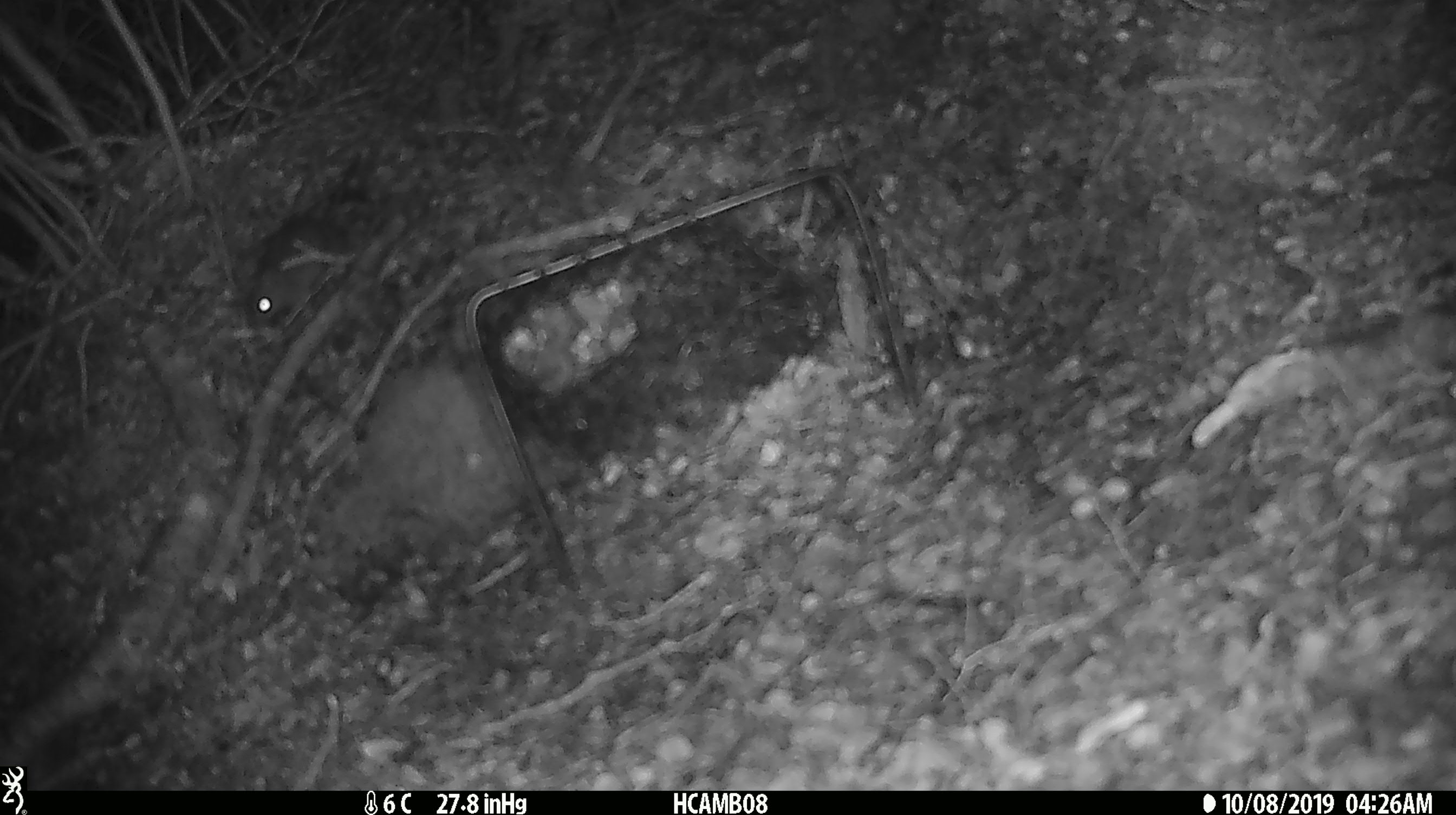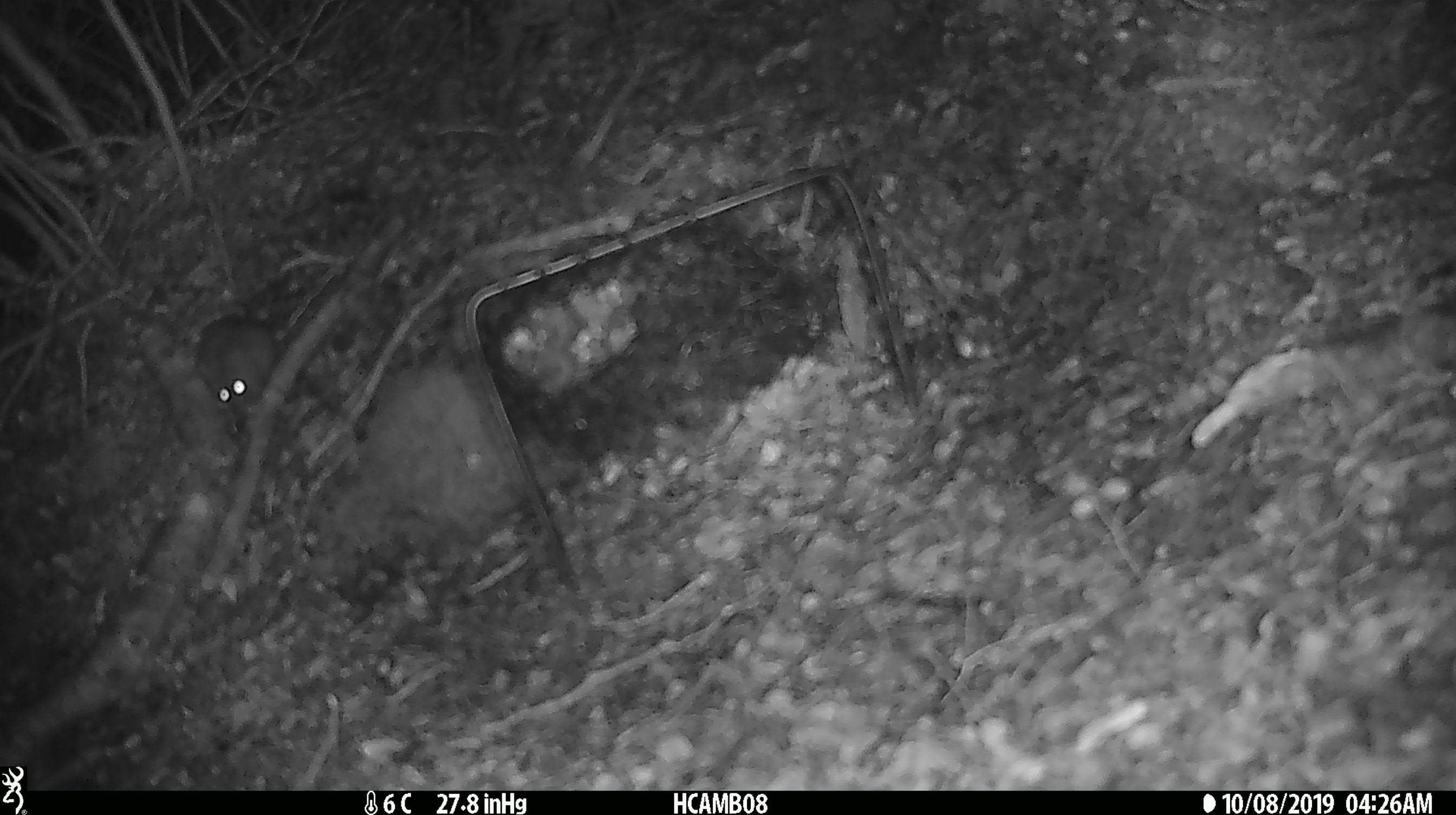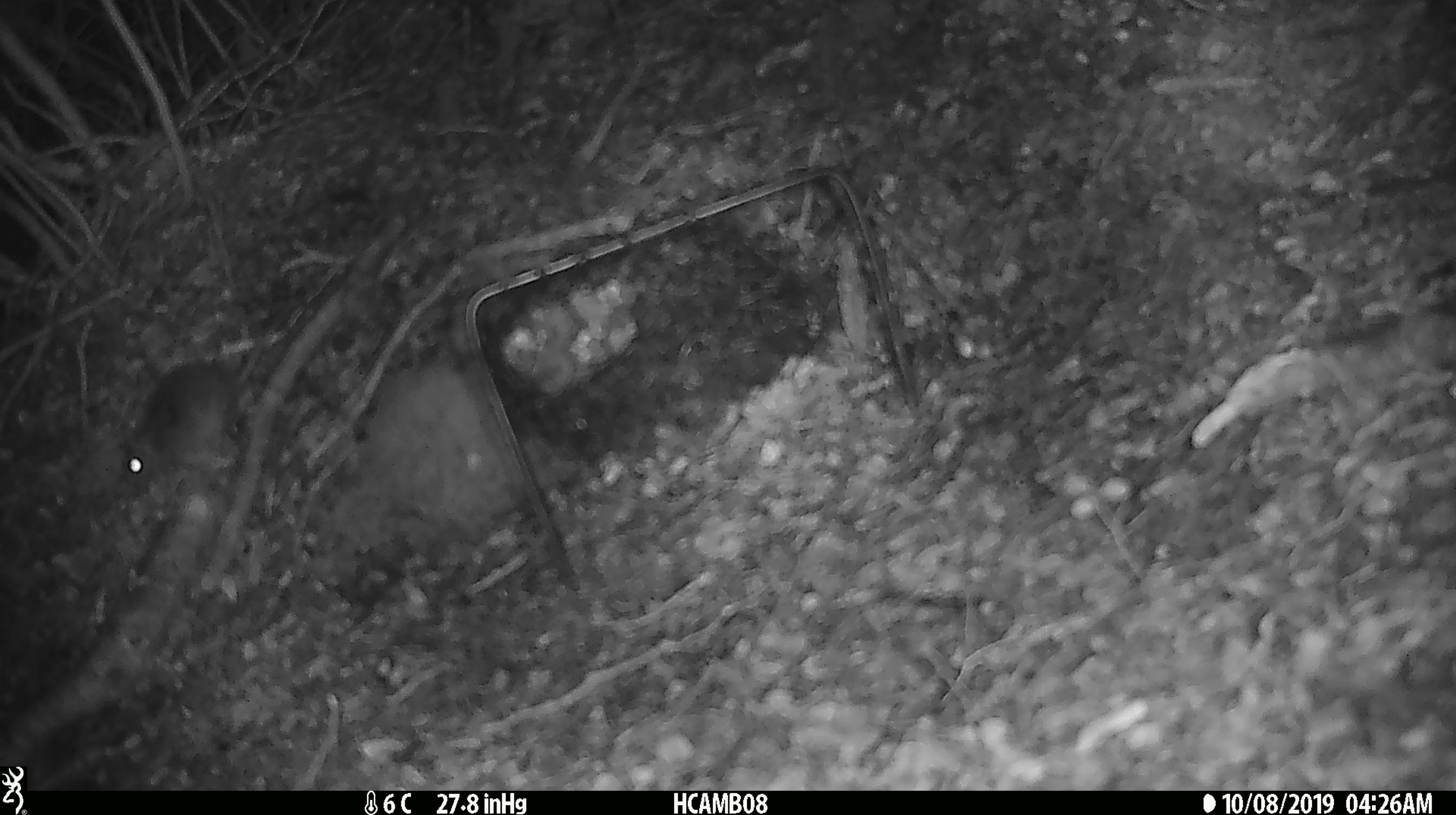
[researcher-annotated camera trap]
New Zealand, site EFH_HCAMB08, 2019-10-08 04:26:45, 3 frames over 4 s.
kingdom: Animalia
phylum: Chordata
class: Mammalia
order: Rodentia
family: Muridae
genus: Mus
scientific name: Mus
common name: mouse